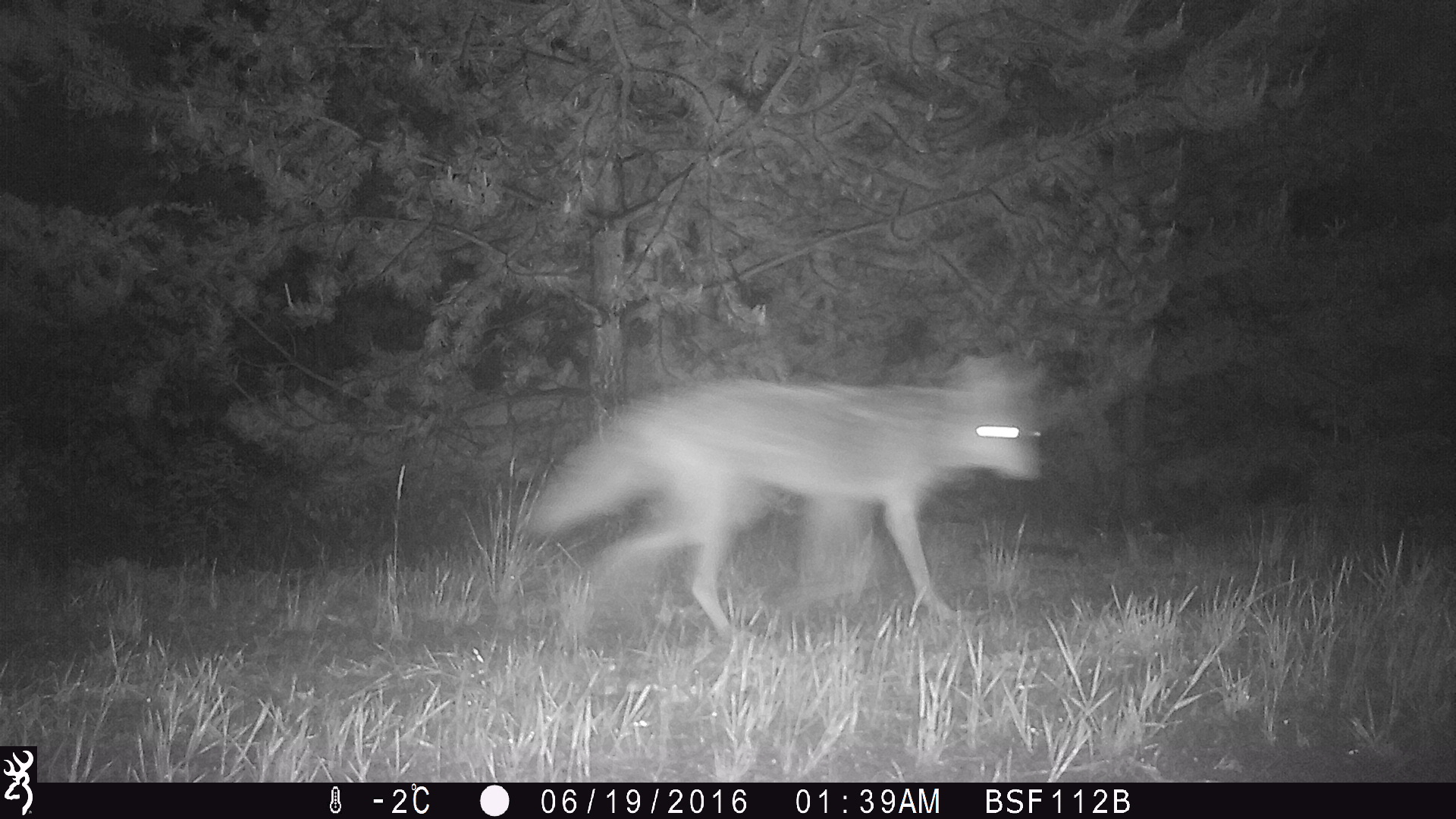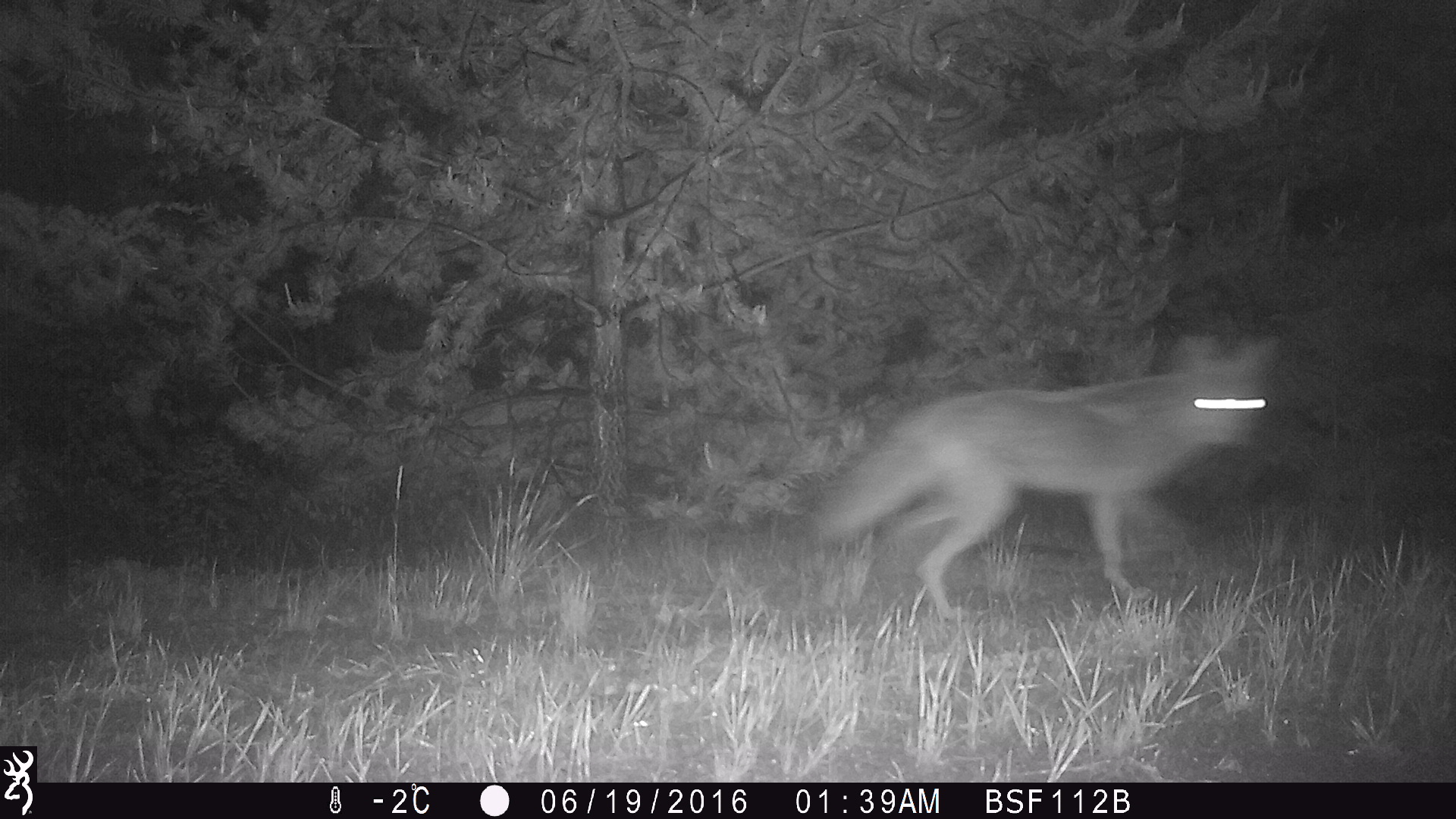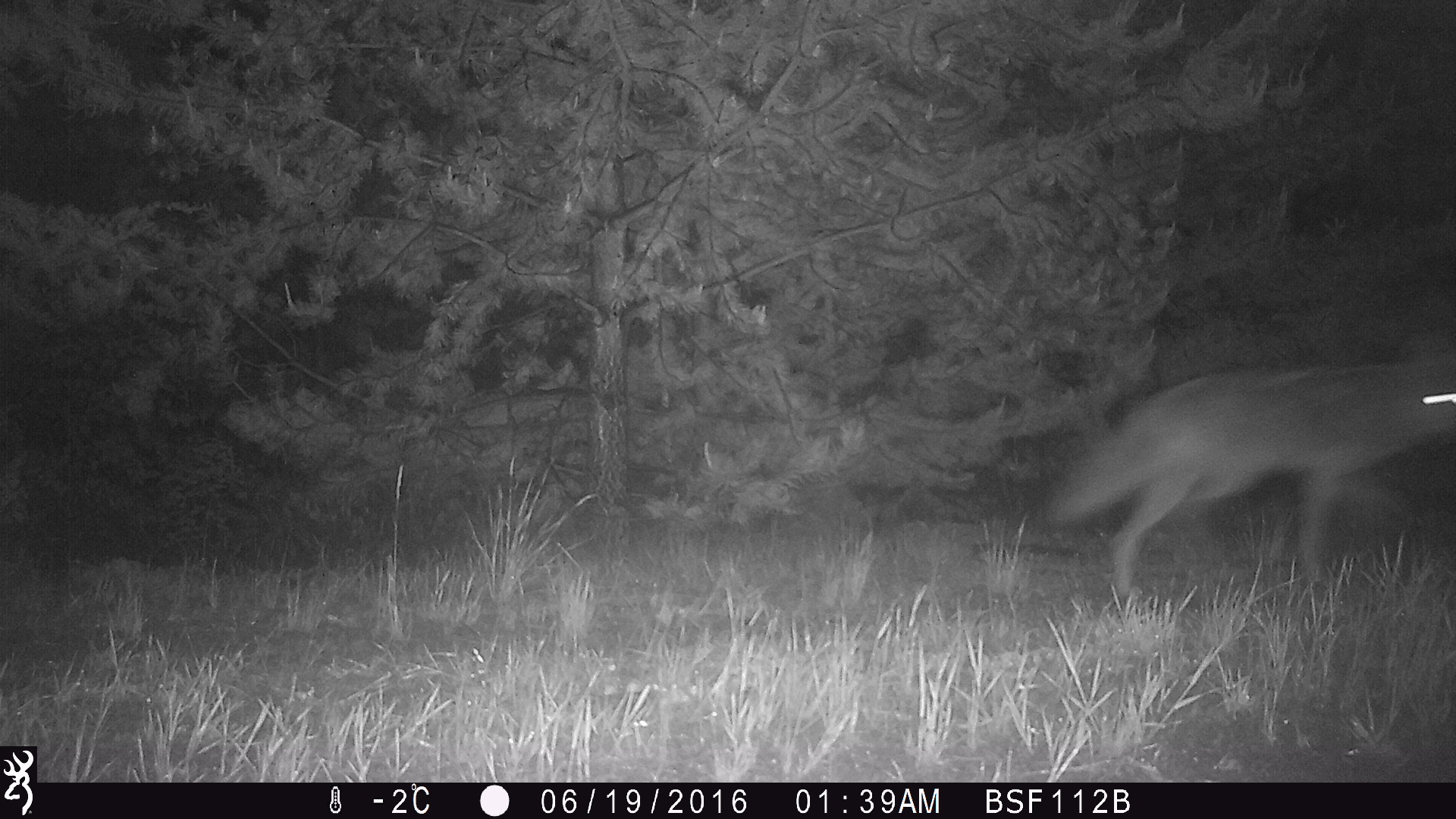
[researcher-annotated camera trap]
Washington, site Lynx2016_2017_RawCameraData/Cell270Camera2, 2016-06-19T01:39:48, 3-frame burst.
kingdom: Animalia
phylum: Chordata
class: Mammalia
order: Carnivora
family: Canidae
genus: Canis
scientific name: Canis latrans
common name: coyote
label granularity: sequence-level